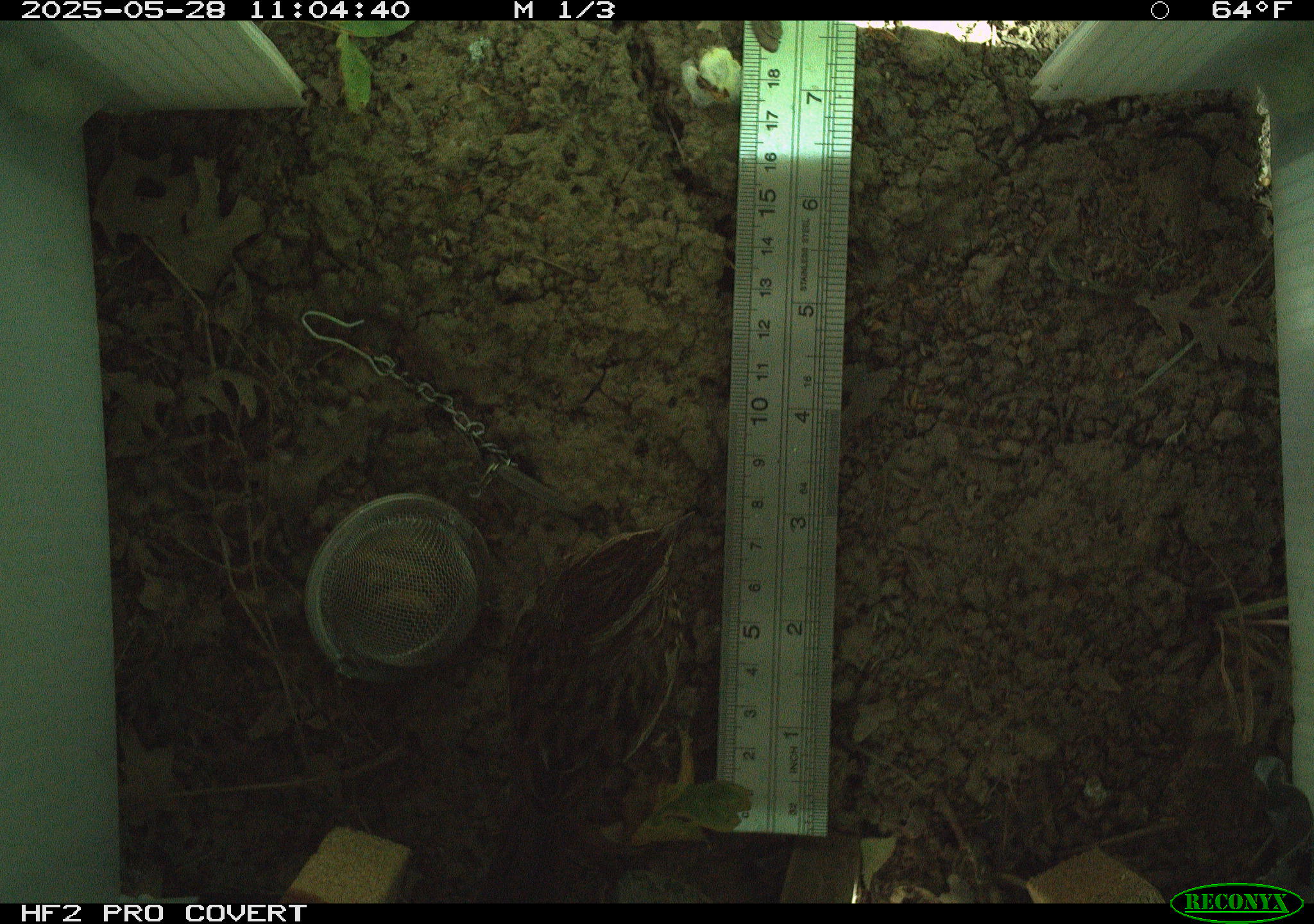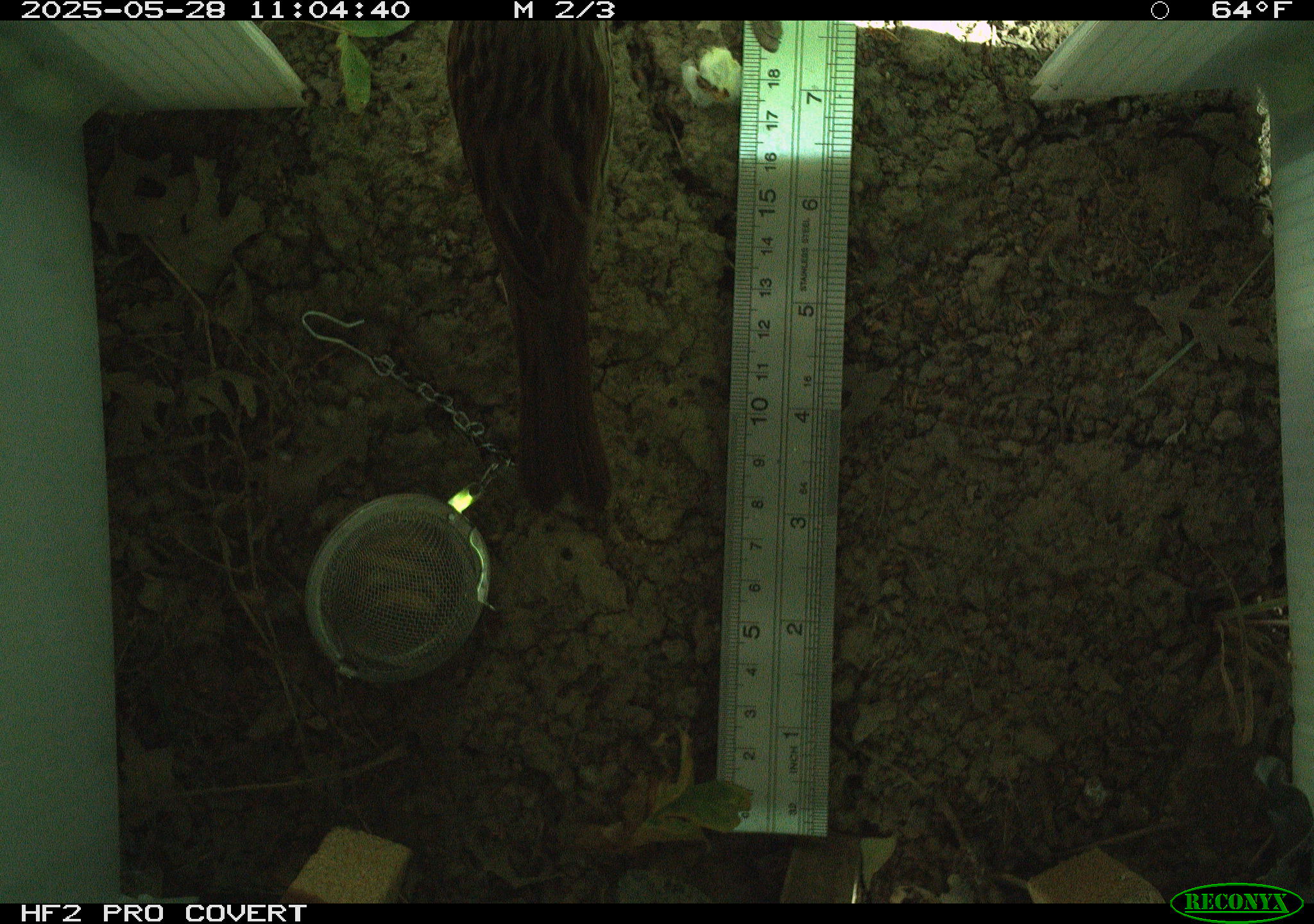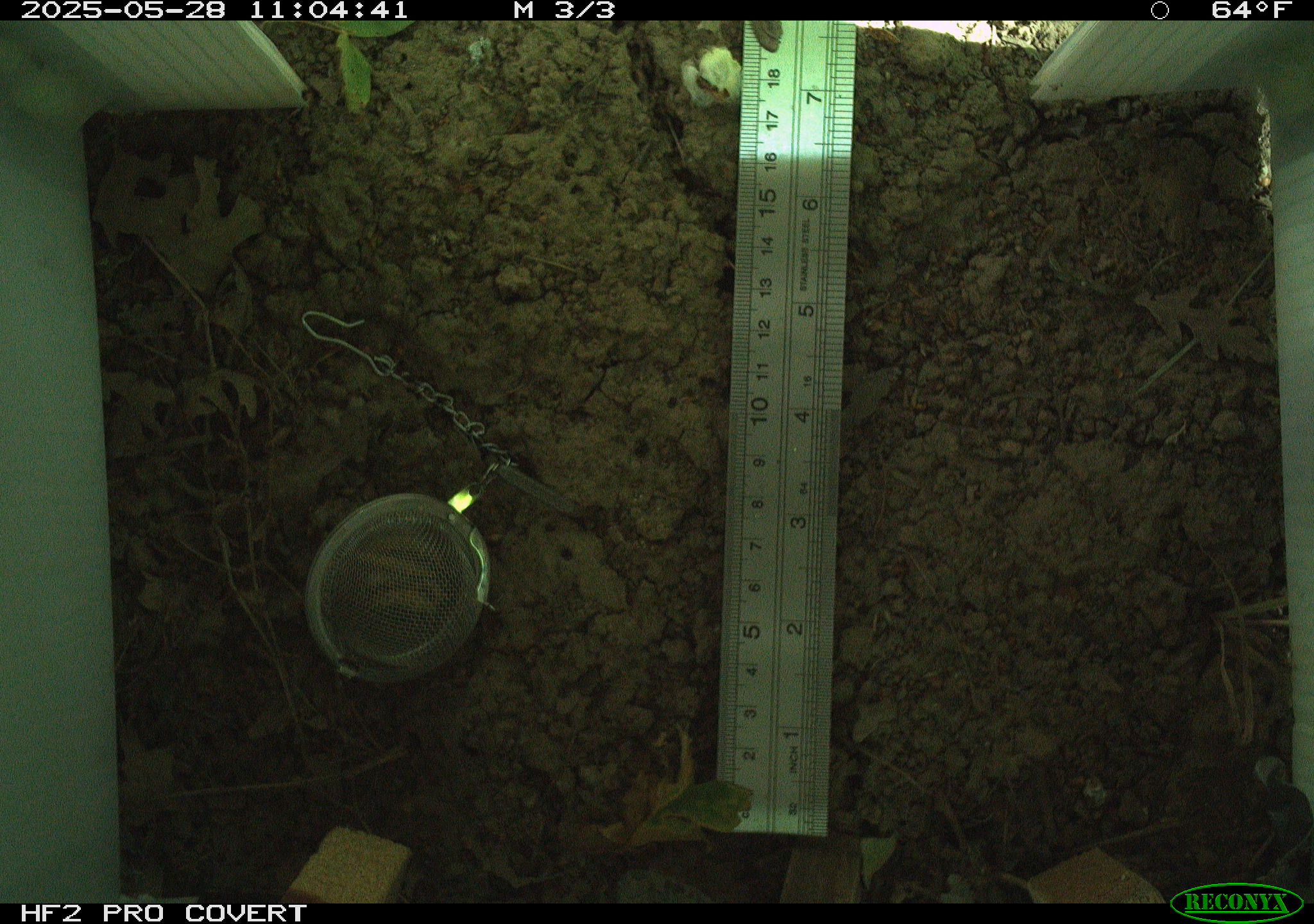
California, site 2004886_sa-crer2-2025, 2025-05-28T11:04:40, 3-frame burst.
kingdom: Animalia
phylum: Chordata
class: Aves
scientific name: Aves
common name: bird